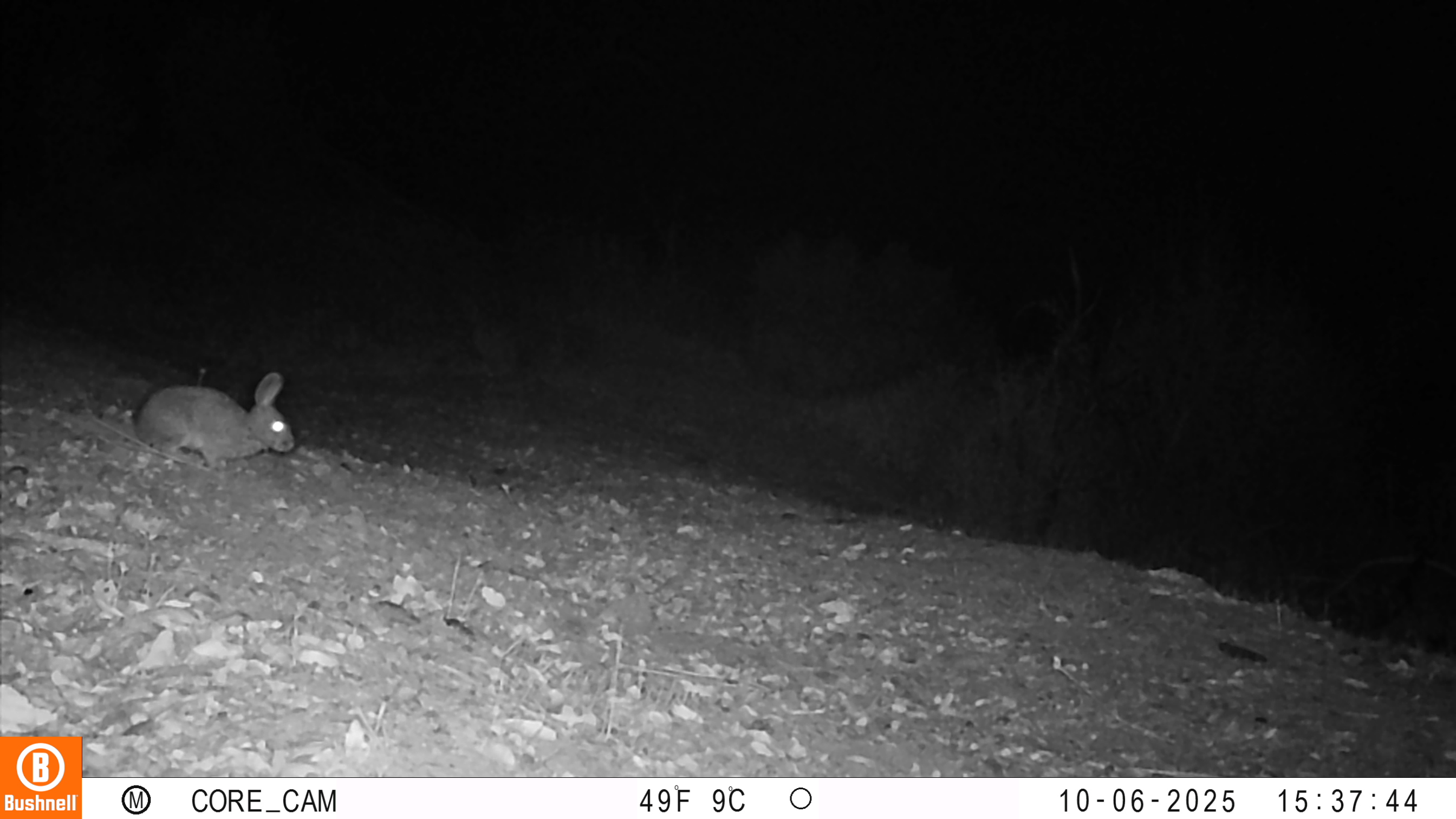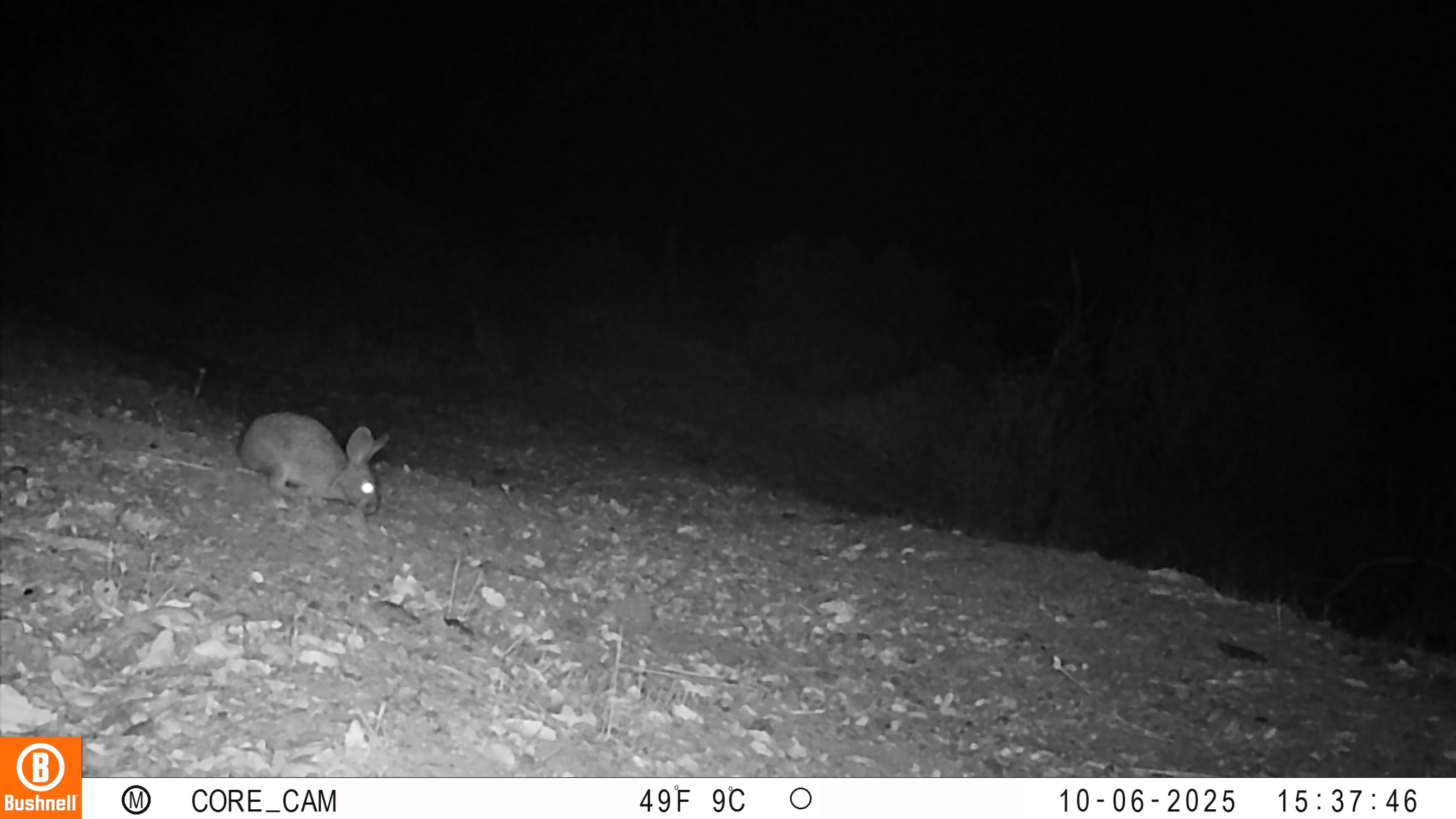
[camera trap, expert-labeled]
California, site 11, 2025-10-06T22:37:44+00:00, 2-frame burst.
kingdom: Animalia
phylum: Chordata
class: Mammalia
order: Lagomorpha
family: Leporidae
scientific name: Leporidae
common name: rabbit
Rabbit (Leporidae).